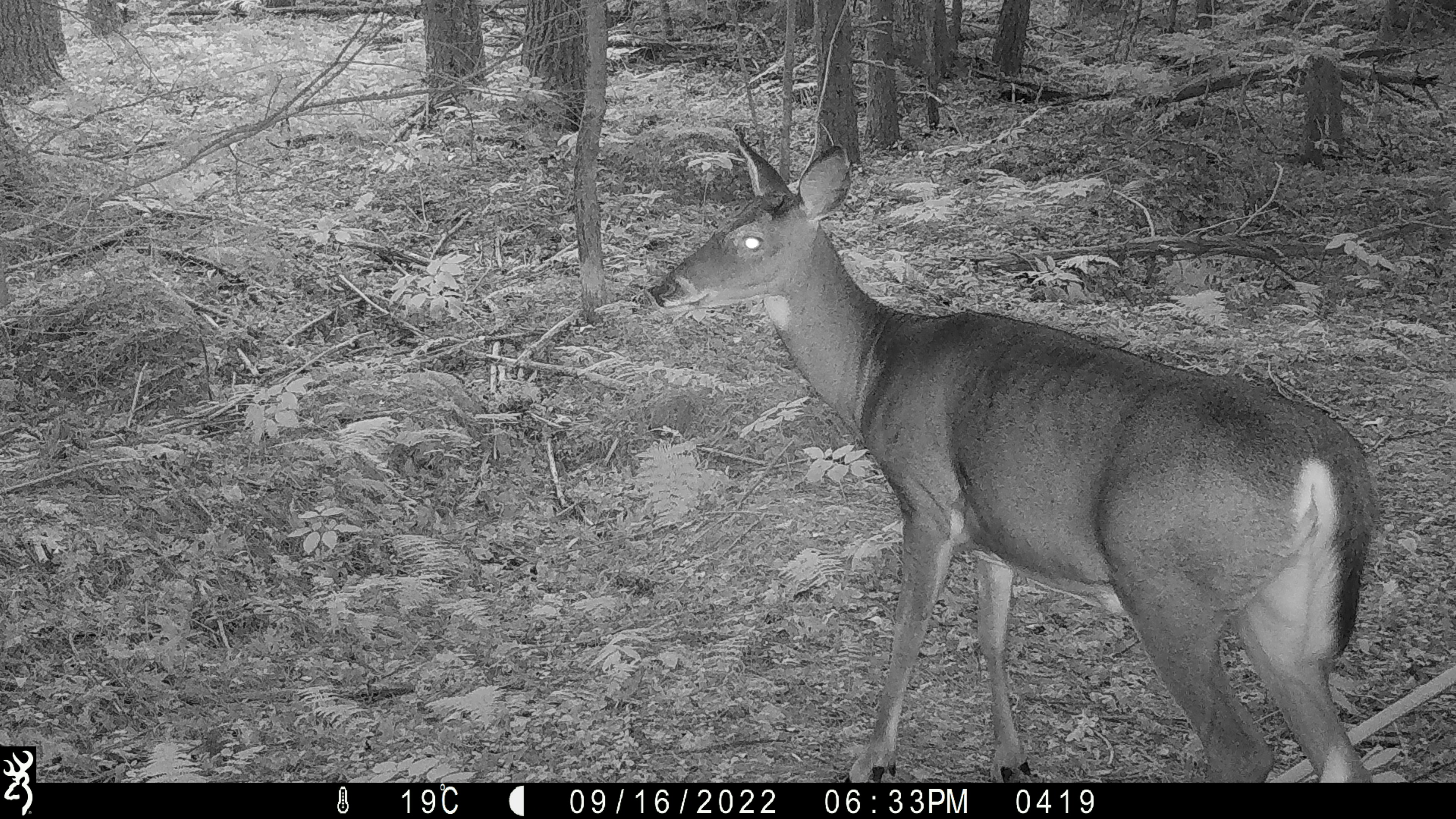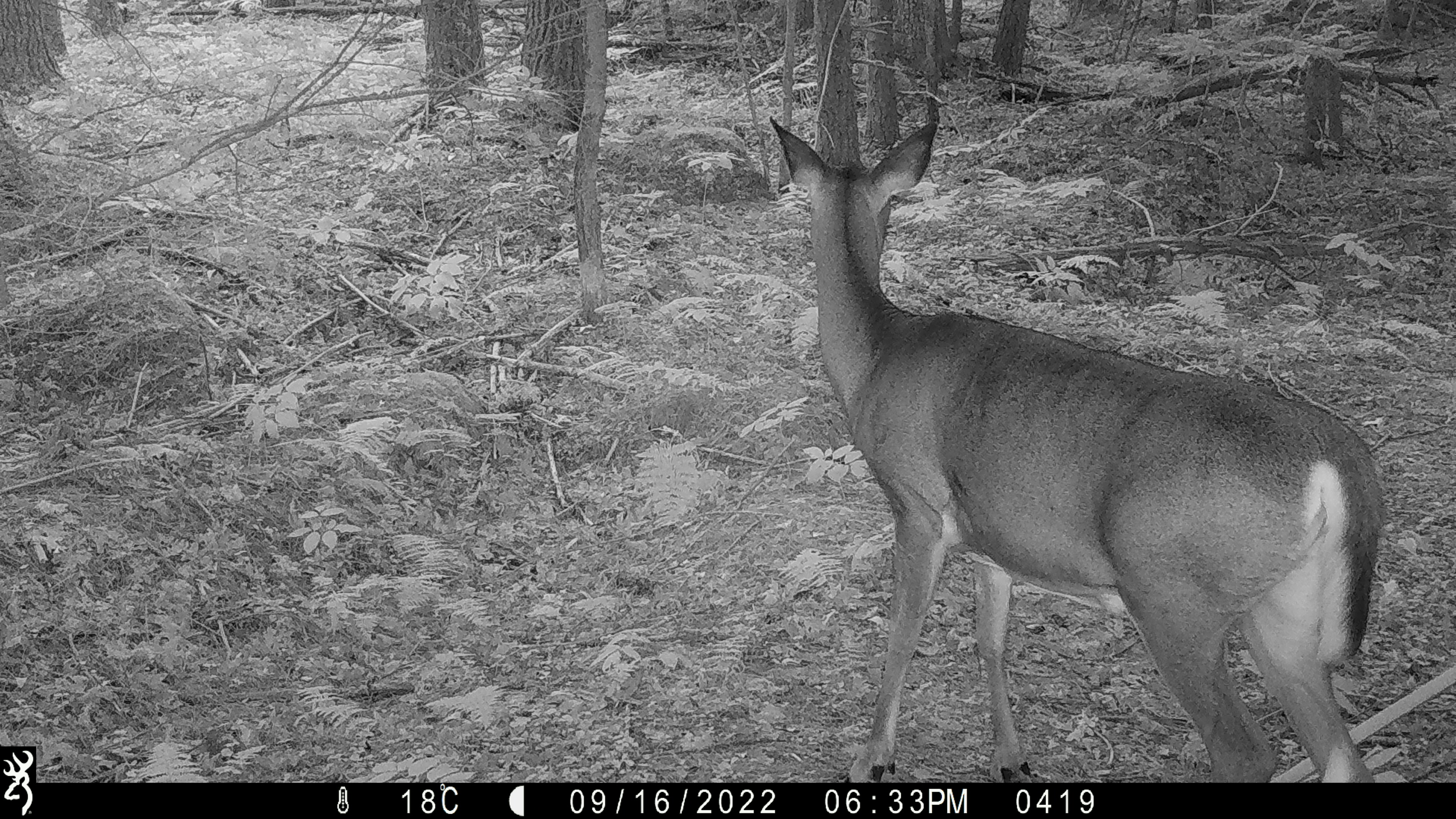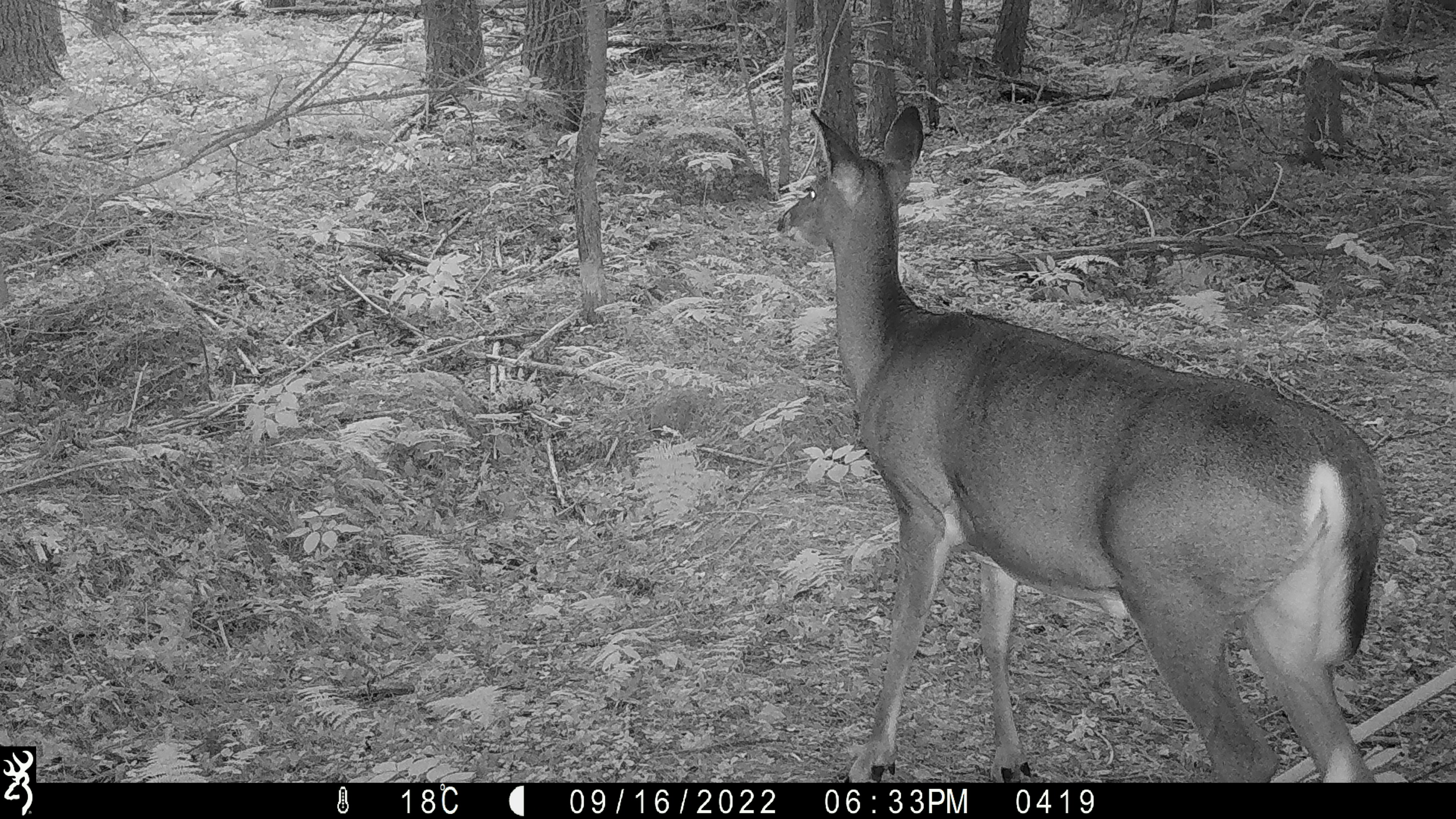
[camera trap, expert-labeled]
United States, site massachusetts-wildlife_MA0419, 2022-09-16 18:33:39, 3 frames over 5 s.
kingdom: Animalia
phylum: Chordata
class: Mammalia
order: Artiodactyla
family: Cervidae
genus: Odocoileus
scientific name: Odocoileus virginianus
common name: white-tailed deer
White-tailed deer (Odocoileus virginianus).